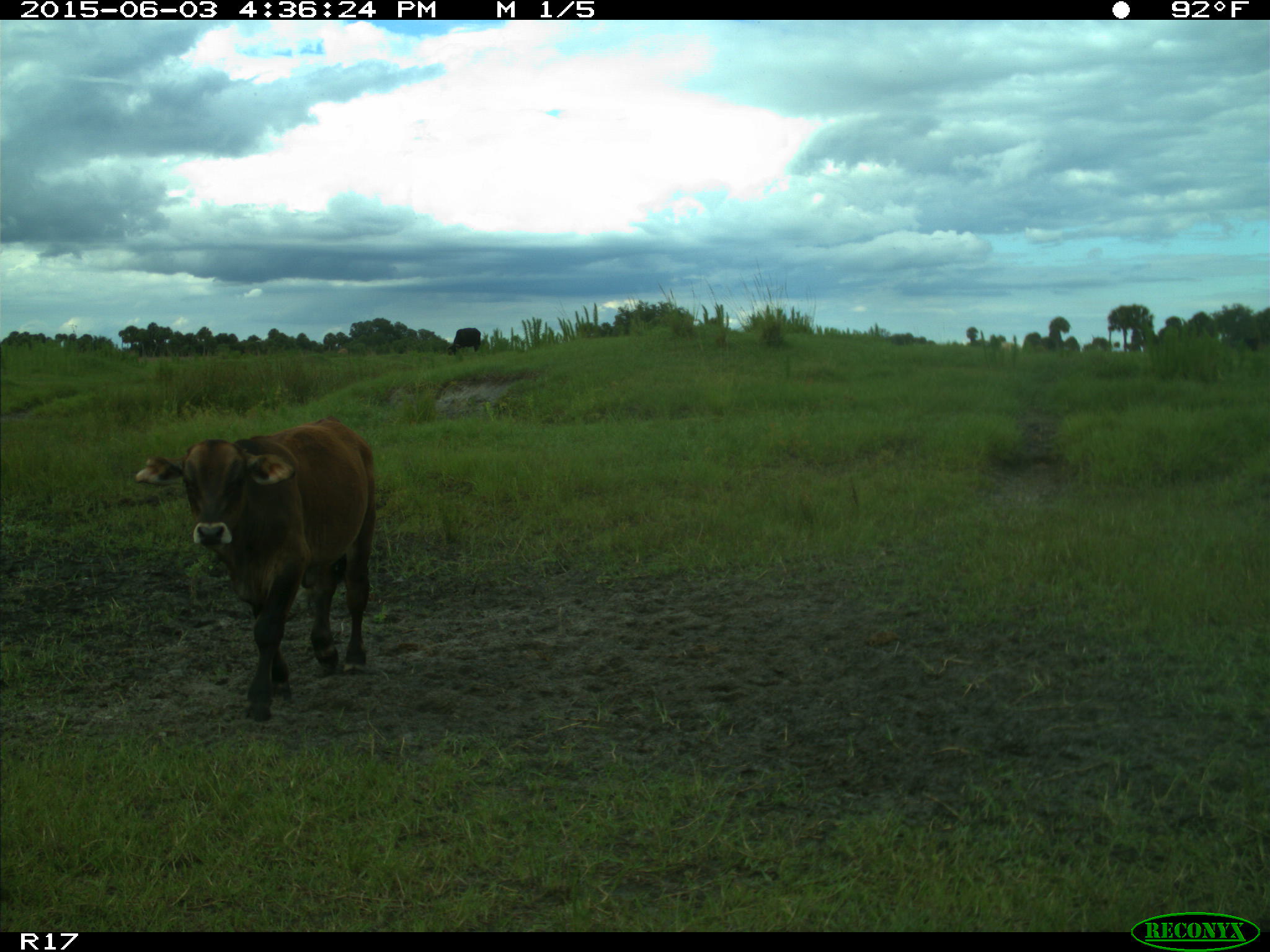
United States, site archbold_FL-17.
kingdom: Animalia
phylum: Chordata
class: Mammalia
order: Artiodactyla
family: Bovidae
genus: Bos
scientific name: Bos taurus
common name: domestic cow